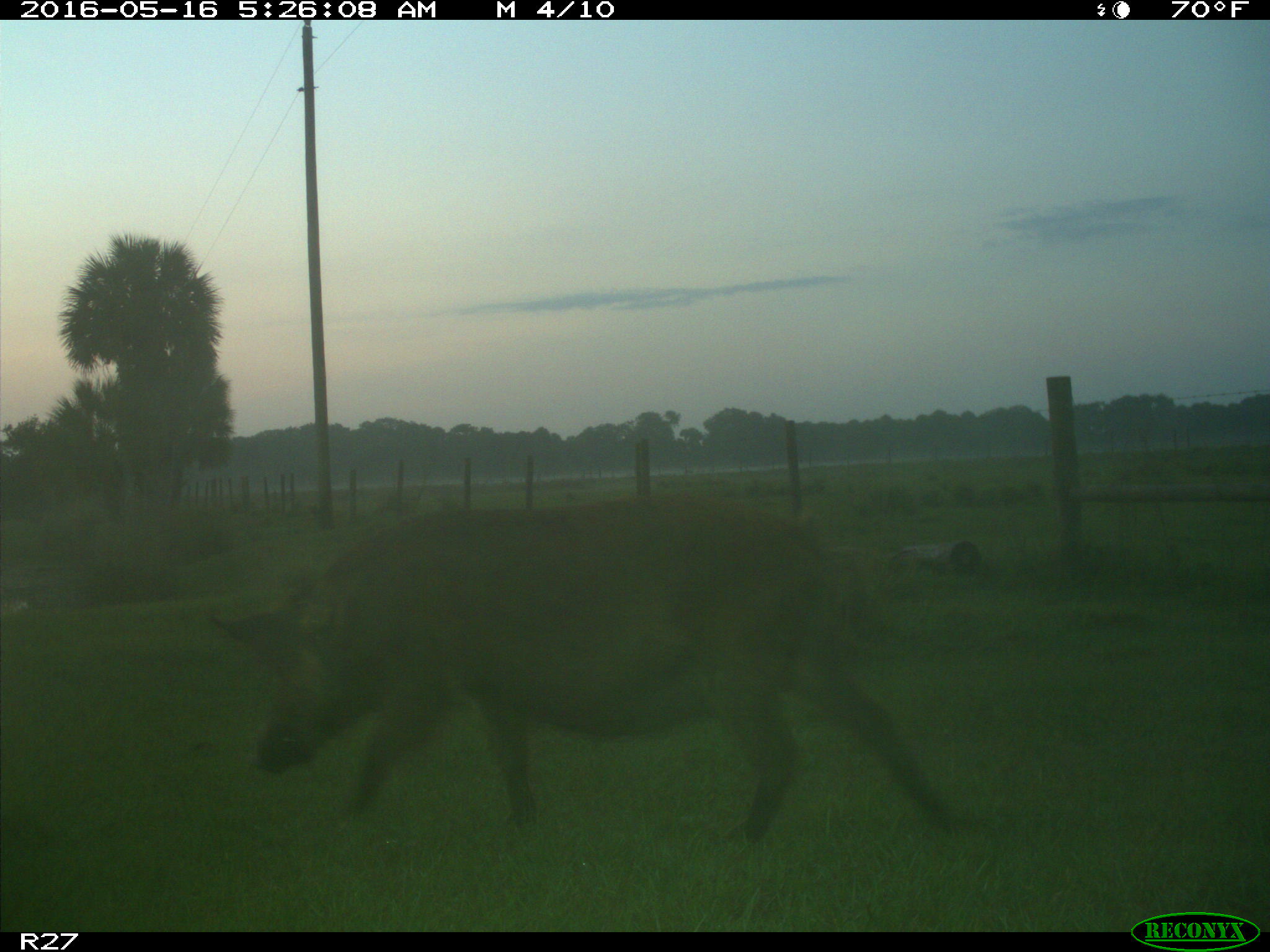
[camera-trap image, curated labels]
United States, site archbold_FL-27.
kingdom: Animalia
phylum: Chordata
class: Mammalia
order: Artiodactyla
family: Suidae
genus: Sus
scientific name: Sus scrofa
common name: wild boar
Sus scrofa (wild boar).